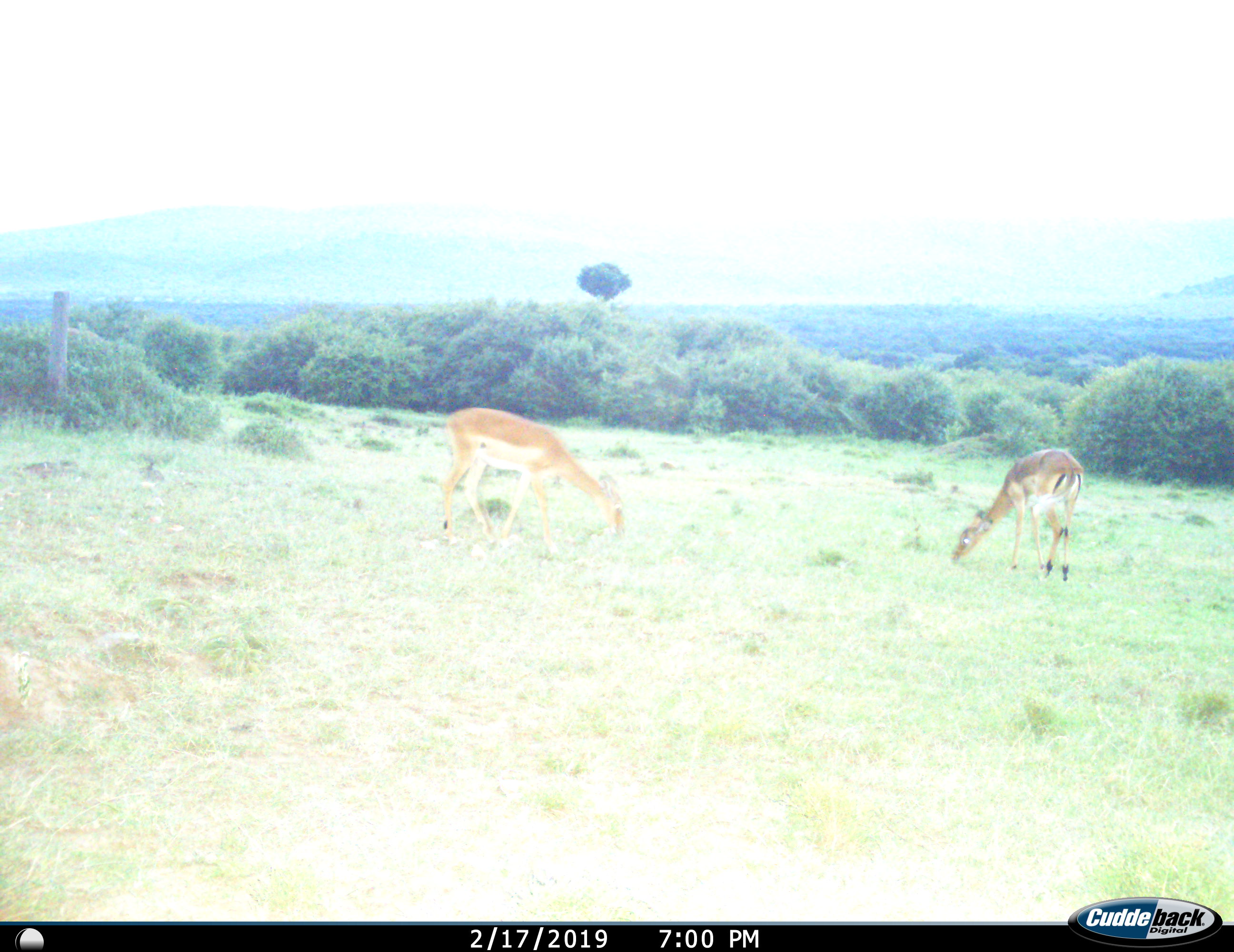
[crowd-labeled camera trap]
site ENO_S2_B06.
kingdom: Animalia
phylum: Chordata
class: Mammalia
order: Artiodactyla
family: Bovidae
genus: Aepyceros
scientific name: Aepyceros melampus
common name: impala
Impala (Aepyceros melampus), count 2. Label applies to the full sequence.